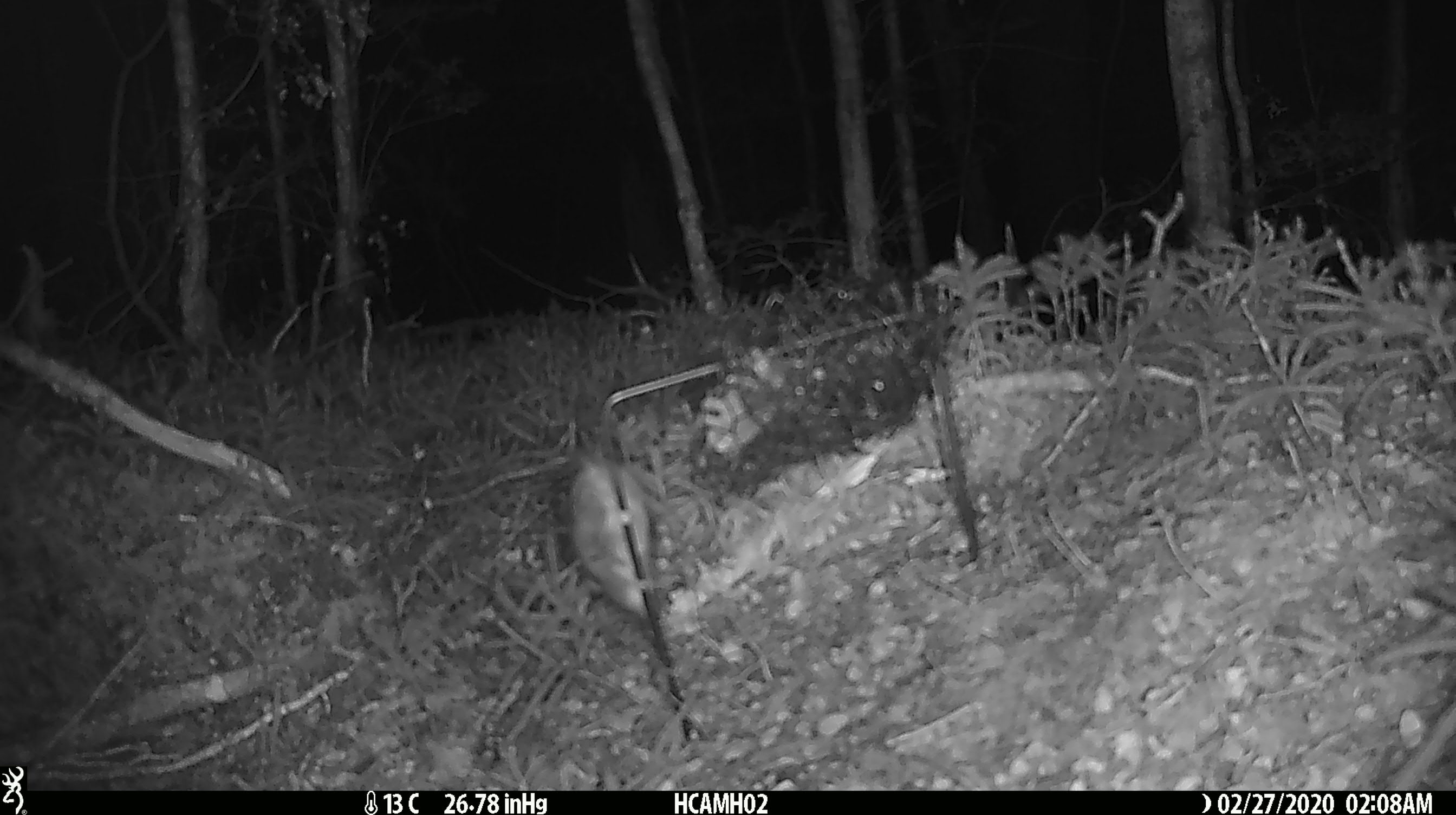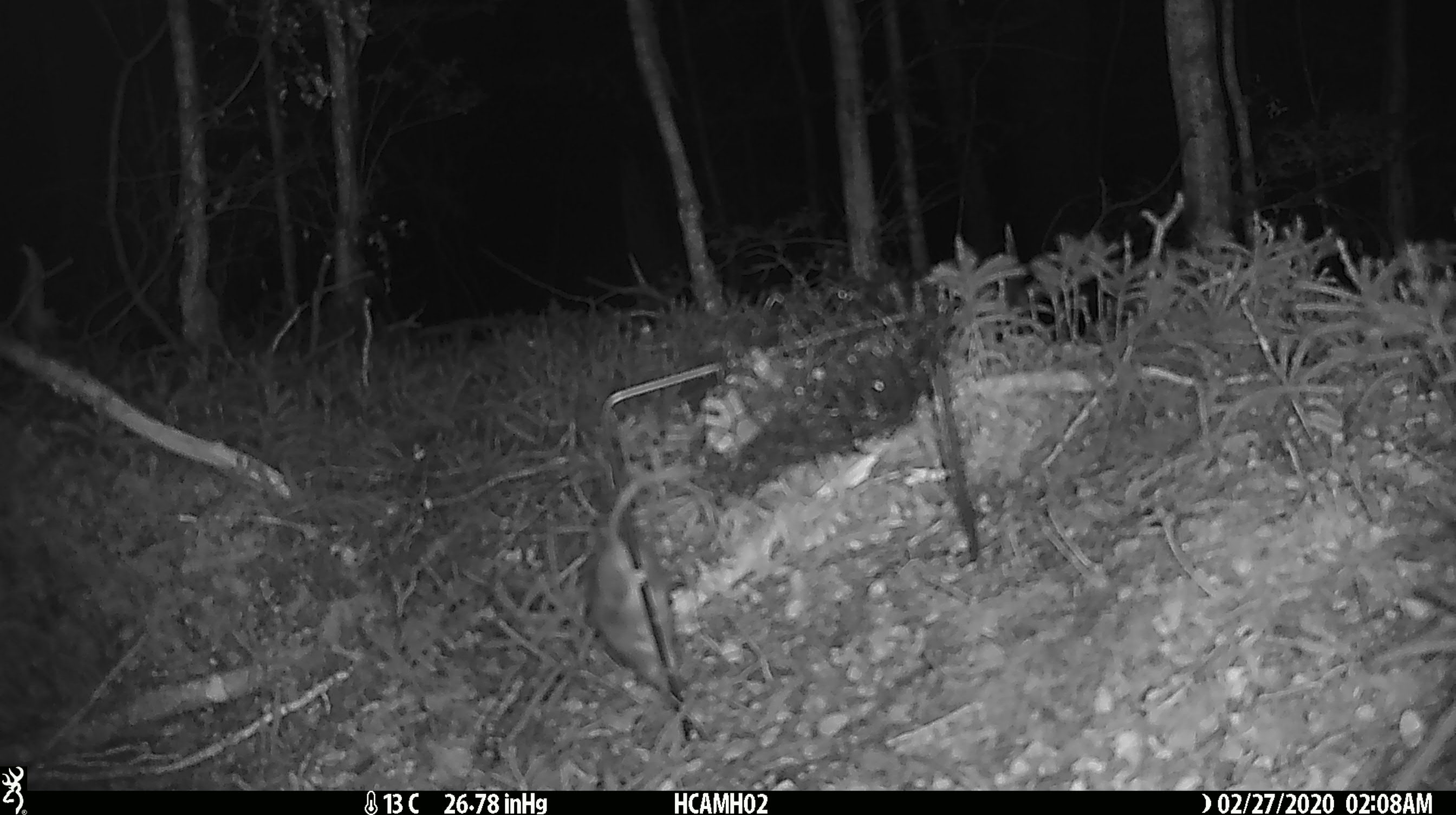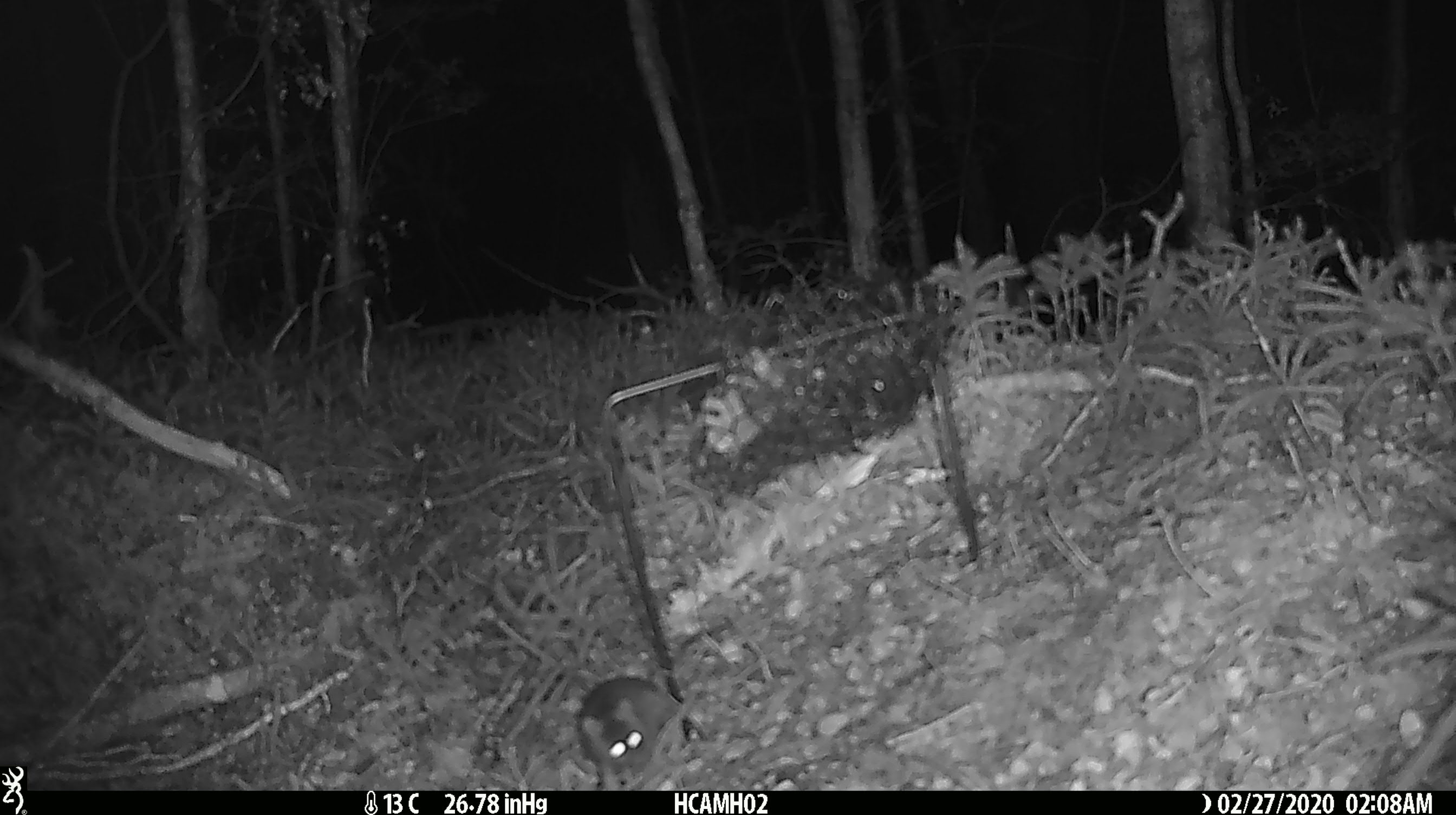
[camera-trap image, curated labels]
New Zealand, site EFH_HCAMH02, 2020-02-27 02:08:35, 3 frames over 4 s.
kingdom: Animalia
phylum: Chordata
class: Mammalia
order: Rodentia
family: Muridae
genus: Mus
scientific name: Mus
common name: mouse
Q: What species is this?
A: Mouse (Mus).